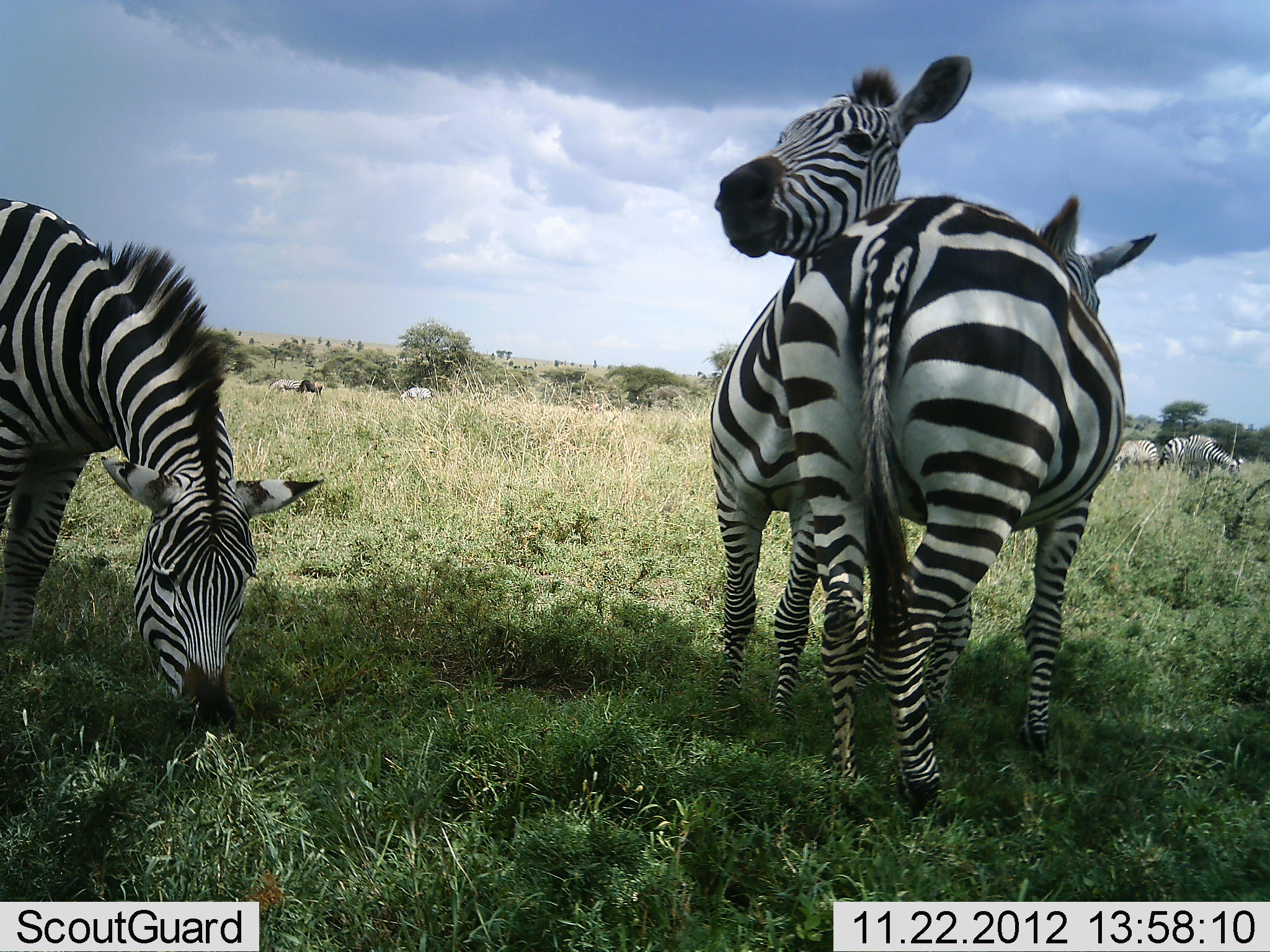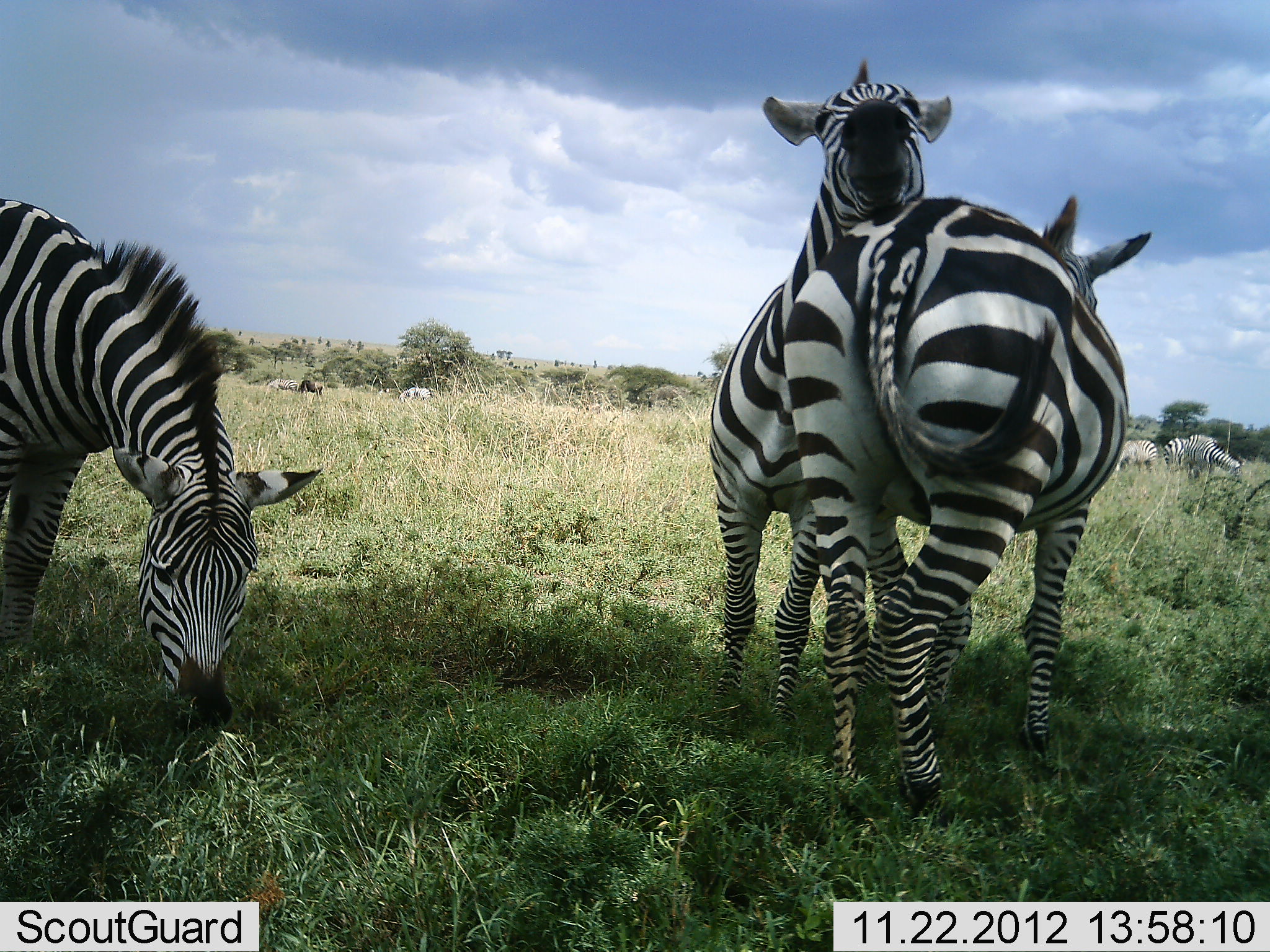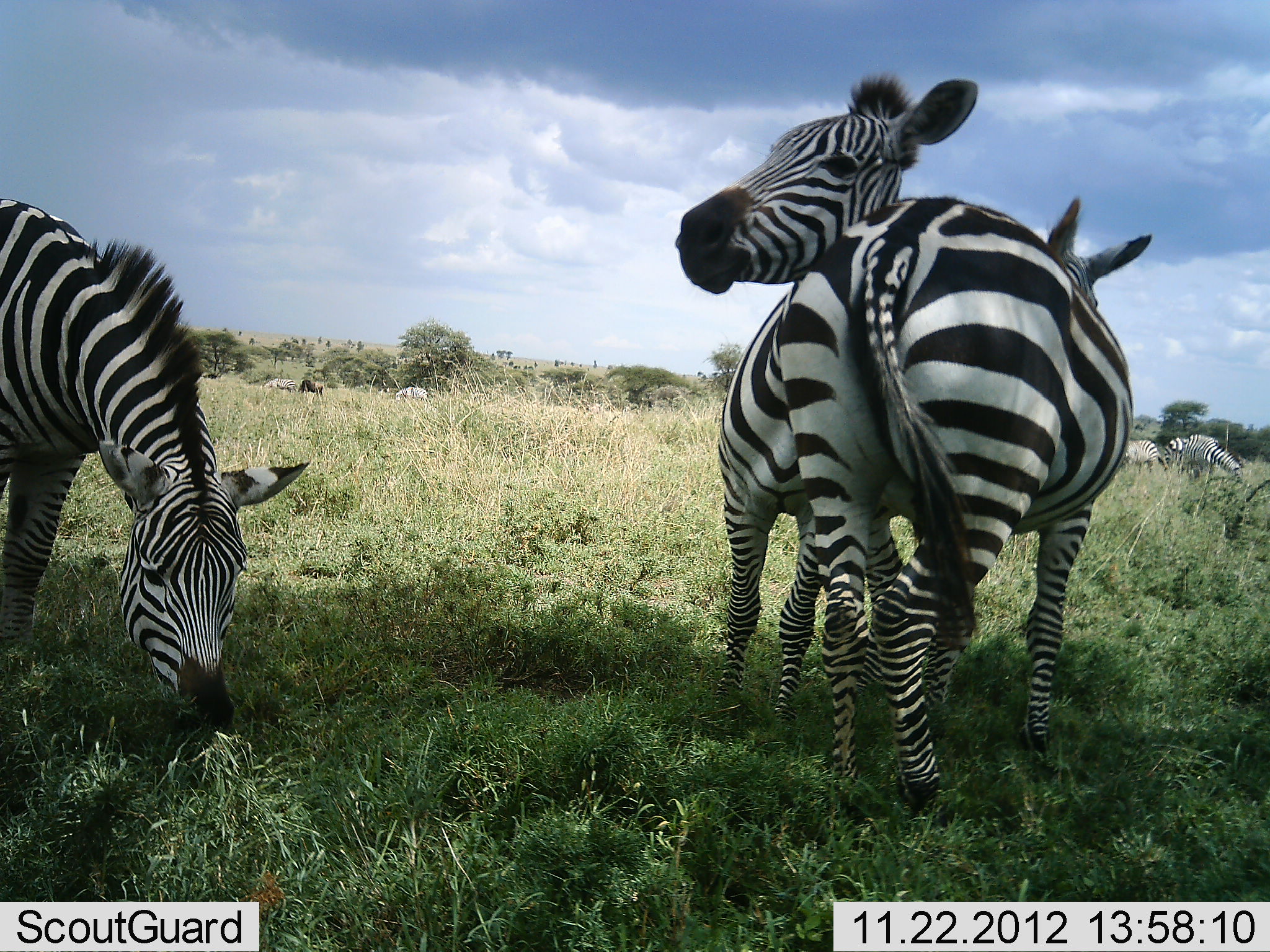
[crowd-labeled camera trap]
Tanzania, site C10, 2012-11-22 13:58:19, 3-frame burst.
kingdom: Animalia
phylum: Chordata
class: Mammalia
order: Perissodactyla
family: Equidae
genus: Equus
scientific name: Equus quagga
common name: plains zebra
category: zebra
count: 6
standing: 62%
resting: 12%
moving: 6%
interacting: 75%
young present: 0%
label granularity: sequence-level